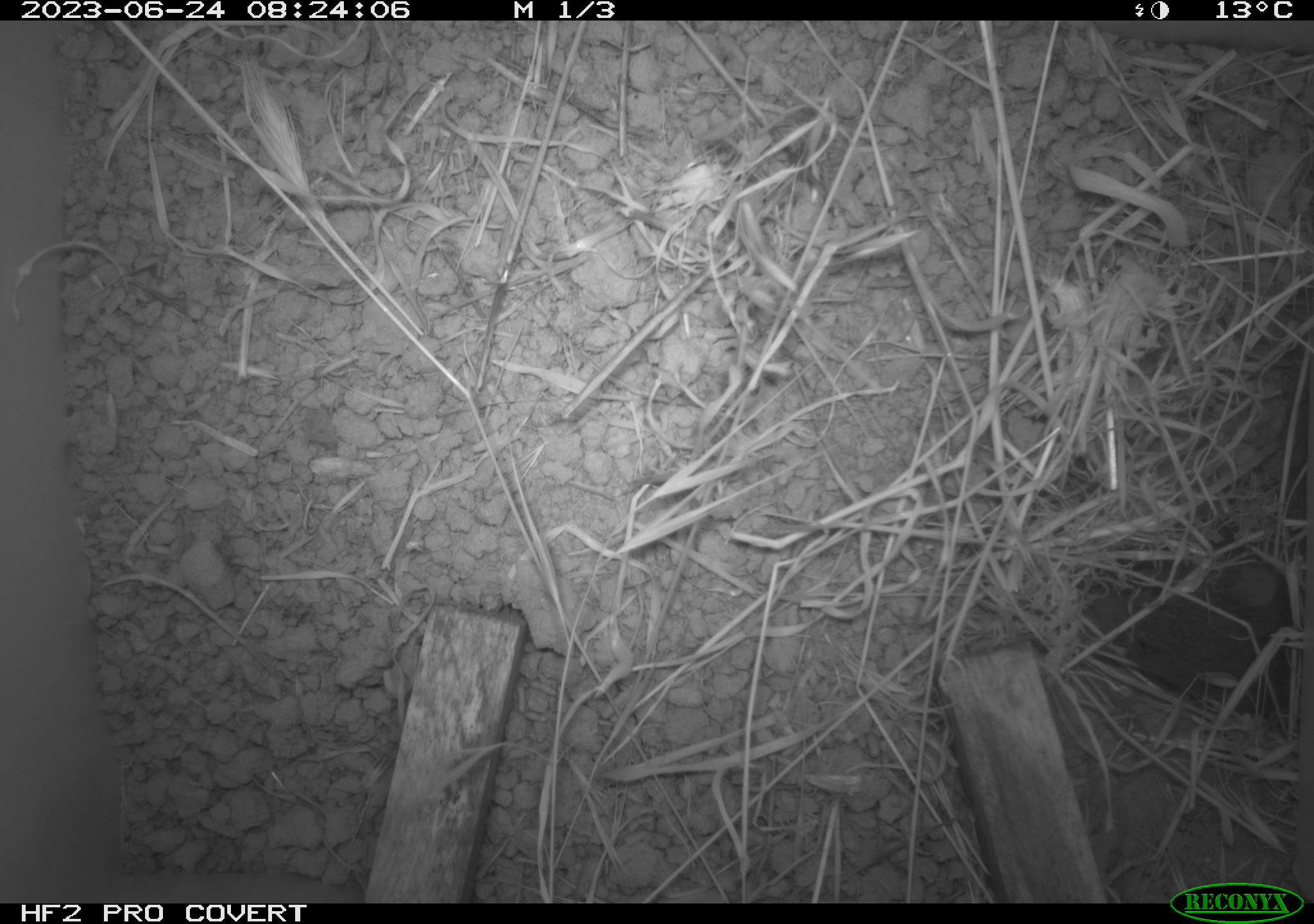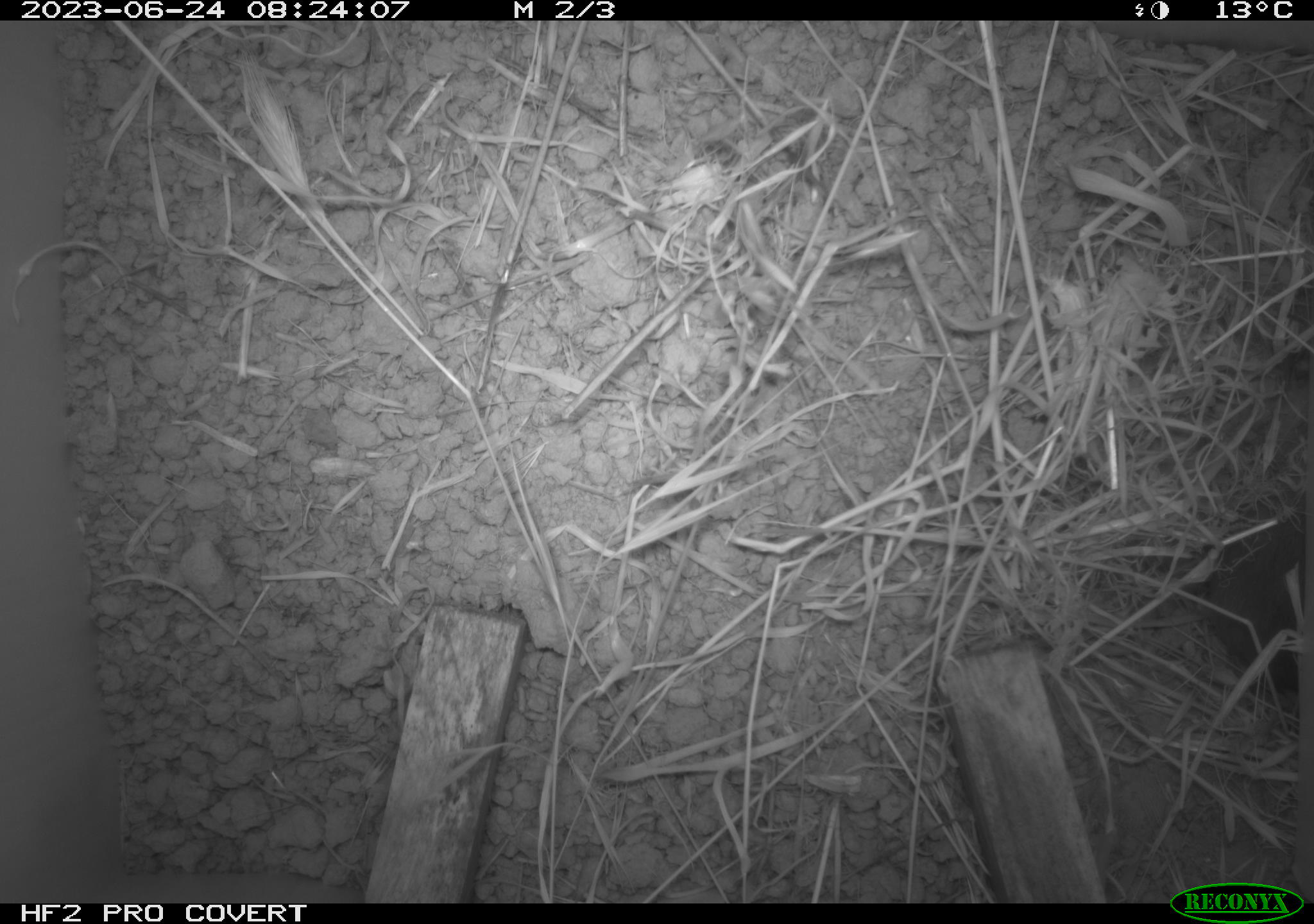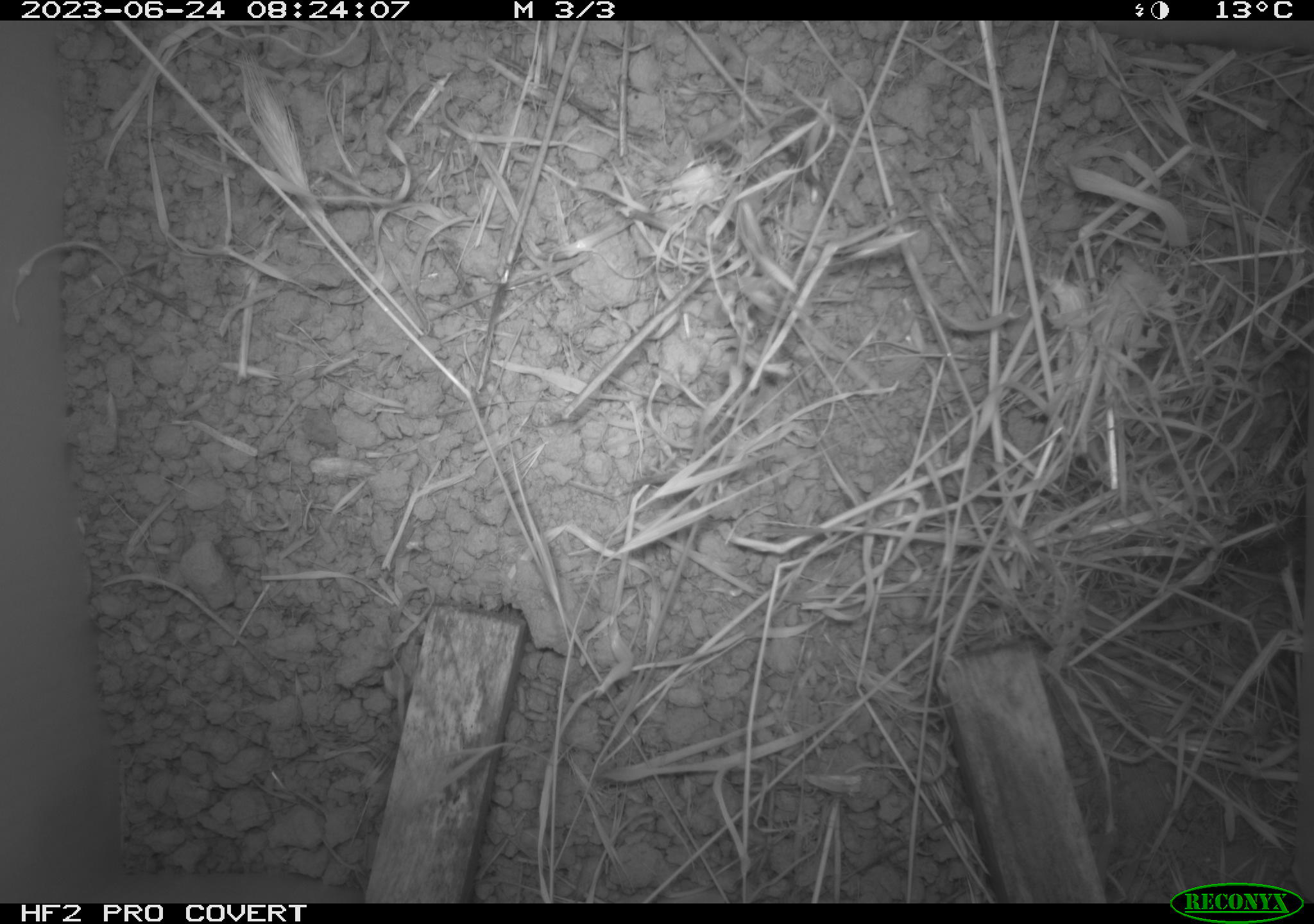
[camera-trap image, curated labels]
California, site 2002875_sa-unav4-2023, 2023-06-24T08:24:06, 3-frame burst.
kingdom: Animalia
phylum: Chordata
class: Mammalia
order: Rodentia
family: Cricetidae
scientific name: Arvicolinae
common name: voles, lemmings, and muskrats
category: arvicolinae subfamily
Arvicolinae subfamily (voles, lemmings, and muskrats) (Arvicolinae).